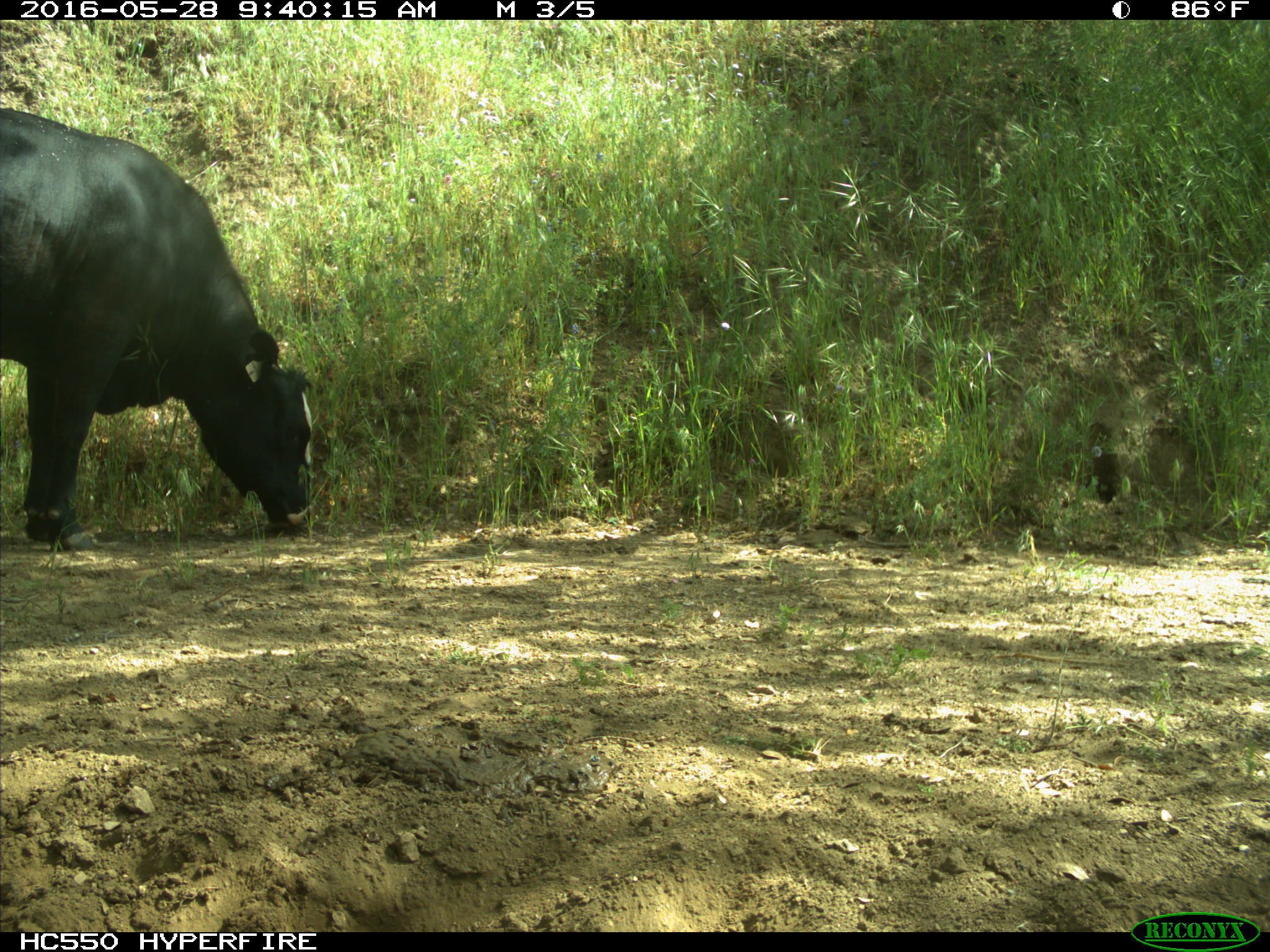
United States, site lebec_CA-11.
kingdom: Animalia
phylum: Chordata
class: Mammalia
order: Artiodactyla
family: Bovidae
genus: Bos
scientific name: Bos taurus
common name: domestic cow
Bos taurus (domestic cow).